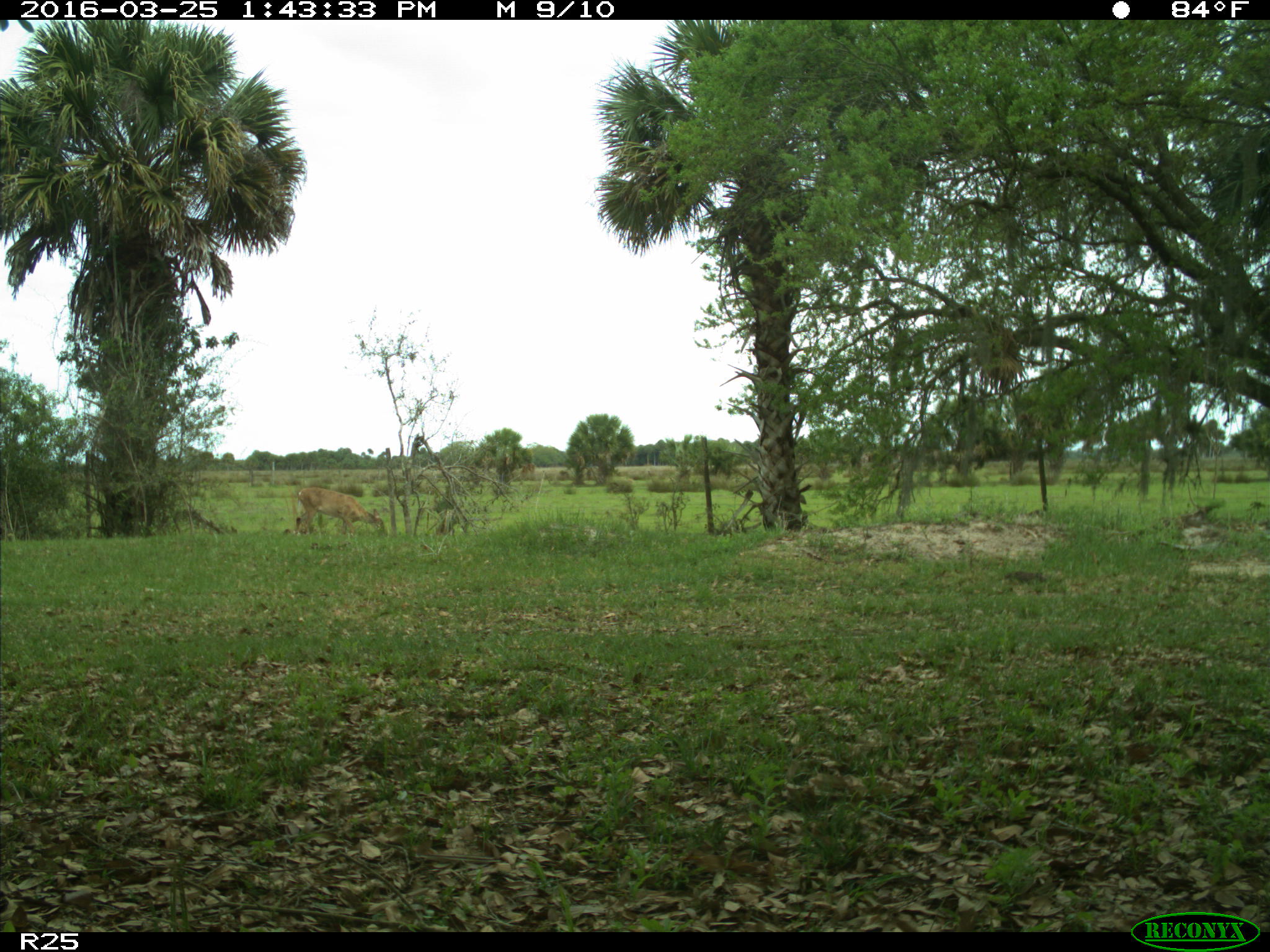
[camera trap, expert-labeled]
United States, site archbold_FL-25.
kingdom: Animalia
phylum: Chordata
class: Mammalia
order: Artiodactyla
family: Cervidae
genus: Odocoileus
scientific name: Odocoileus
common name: deer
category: unidentified deer